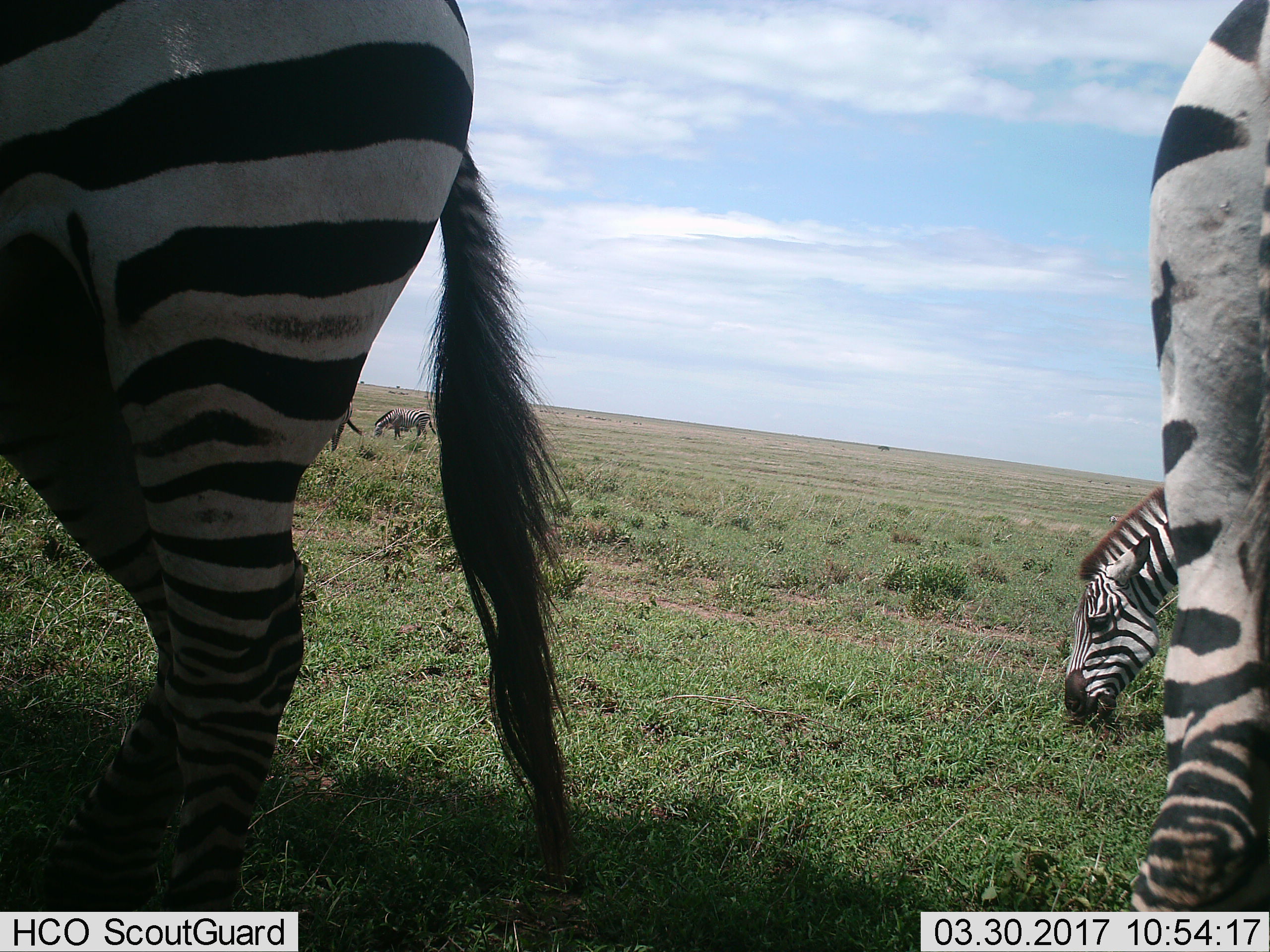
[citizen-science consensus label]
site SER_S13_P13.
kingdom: Animalia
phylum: Chordata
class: Mammalia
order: Perissodactyla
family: Equidae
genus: Equus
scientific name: Equus quagga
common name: plains zebra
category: zebraplains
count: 3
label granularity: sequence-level